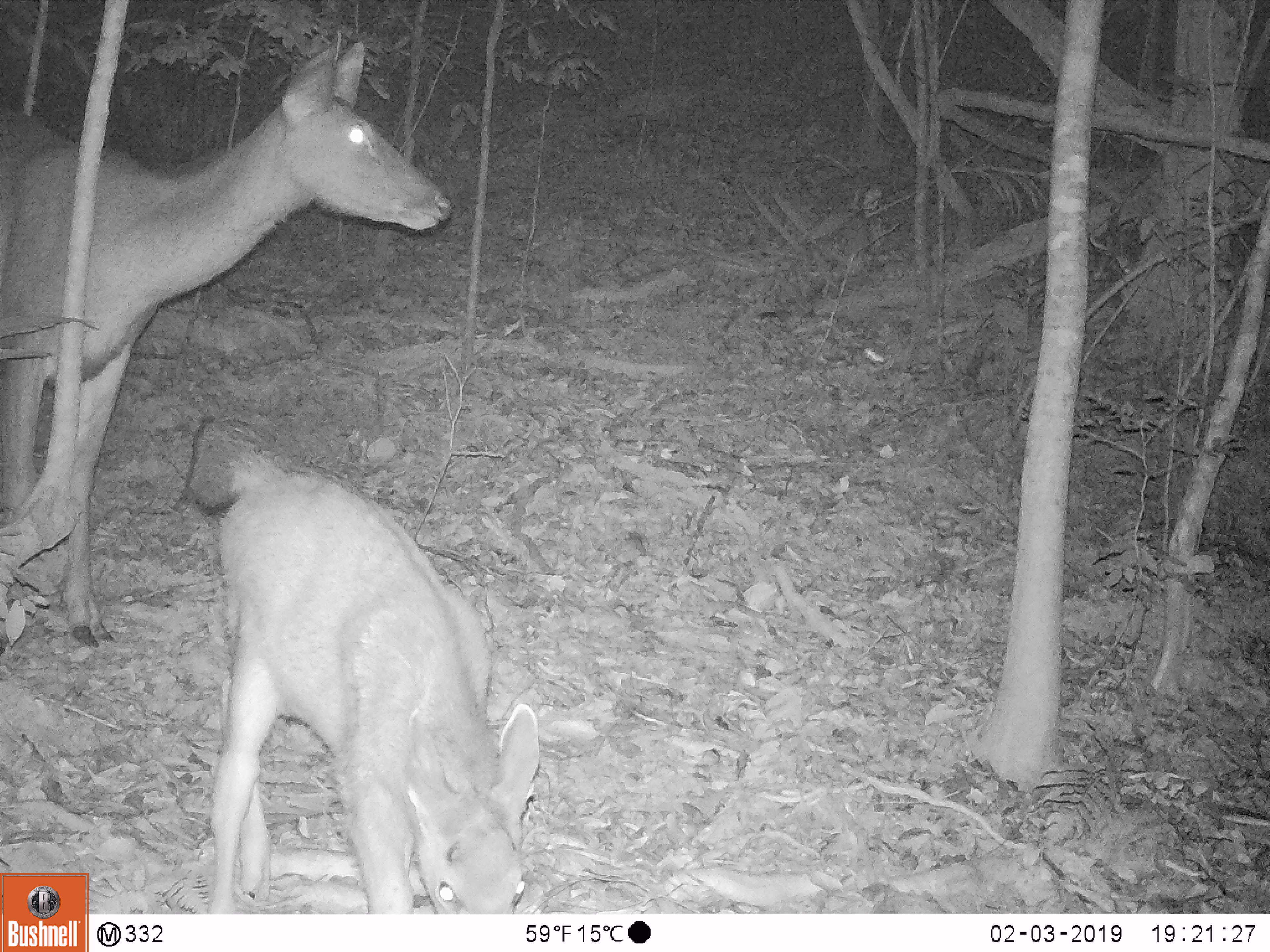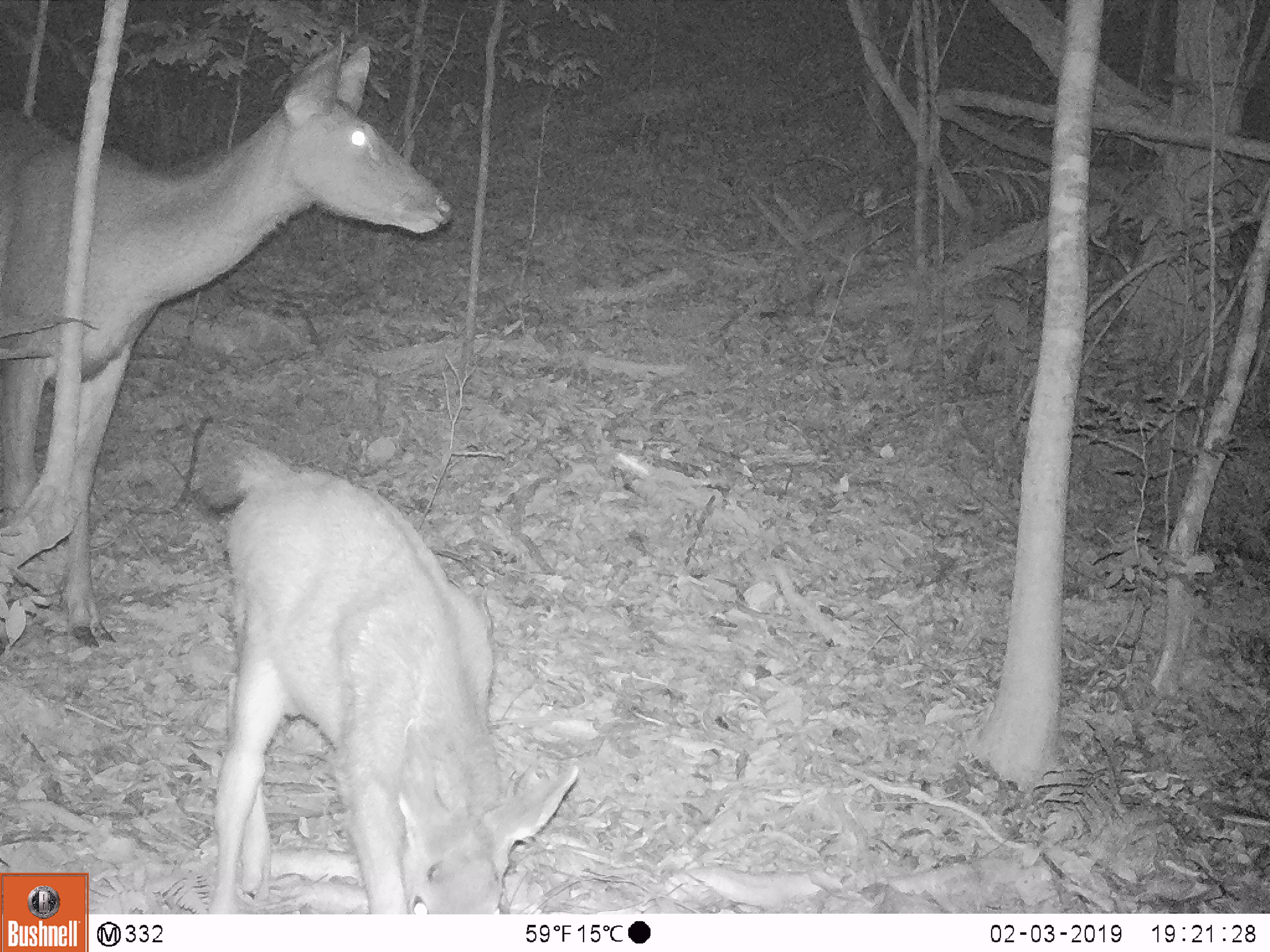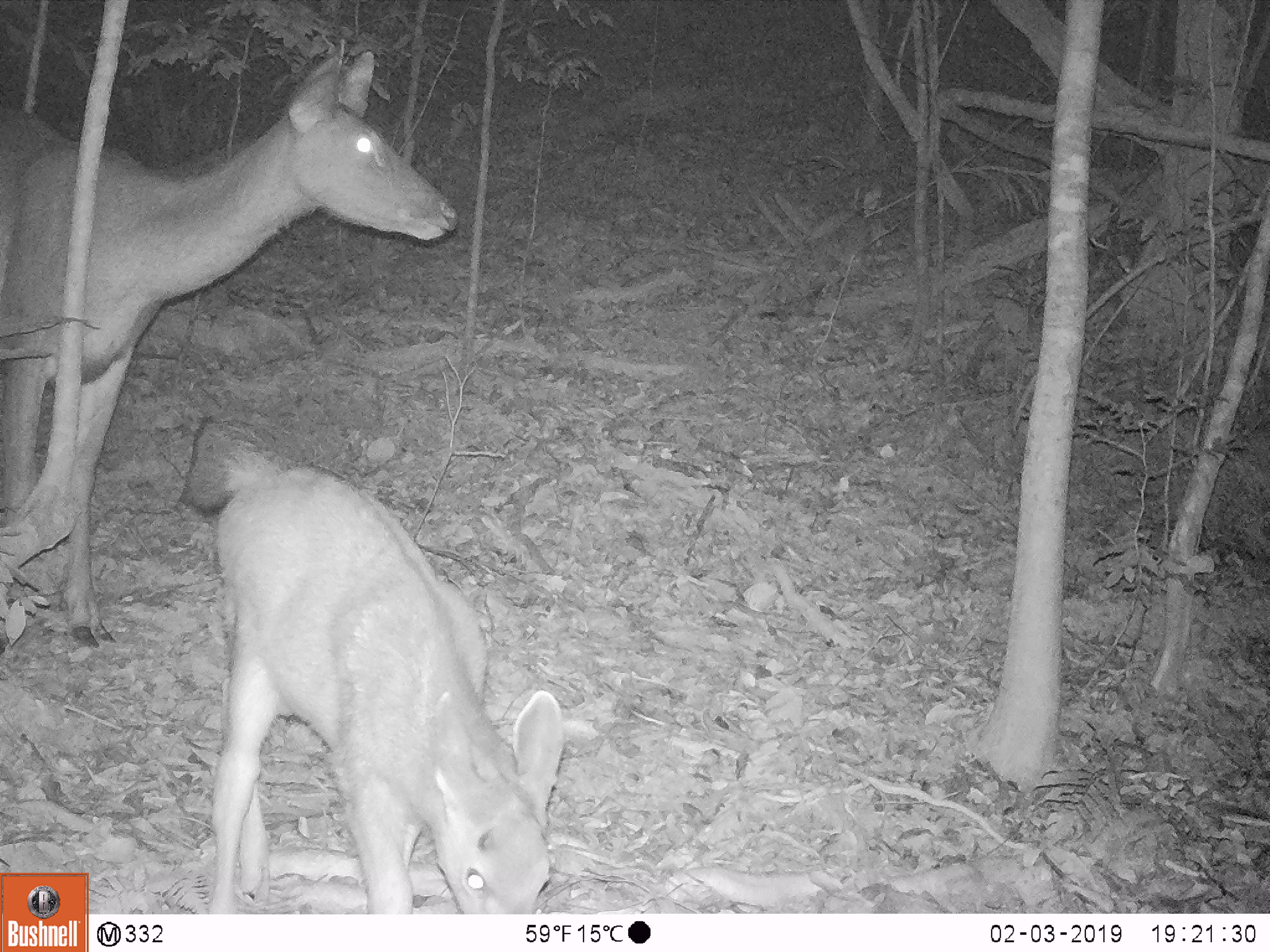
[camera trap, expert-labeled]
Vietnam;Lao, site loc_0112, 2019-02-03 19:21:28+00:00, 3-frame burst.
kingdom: Animalia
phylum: Chordata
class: Mammalia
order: Artiodactyla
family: Cervidae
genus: Rusa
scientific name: Rusa unicolor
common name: sambar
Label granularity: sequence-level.